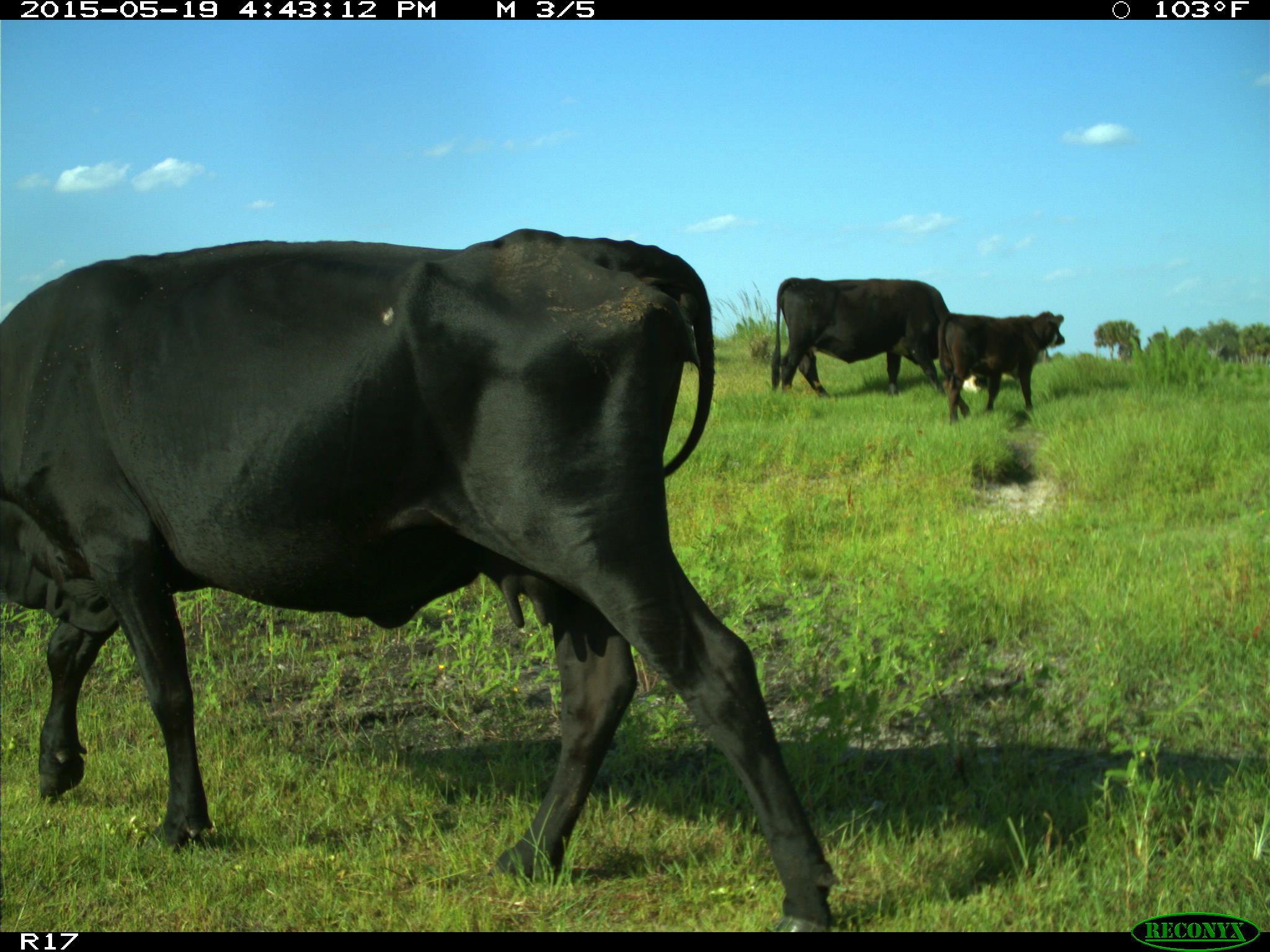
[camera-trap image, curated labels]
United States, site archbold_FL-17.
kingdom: Animalia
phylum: Chordata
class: Mammalia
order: Artiodactyla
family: Bovidae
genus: Bos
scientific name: Bos taurus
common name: domestic cow